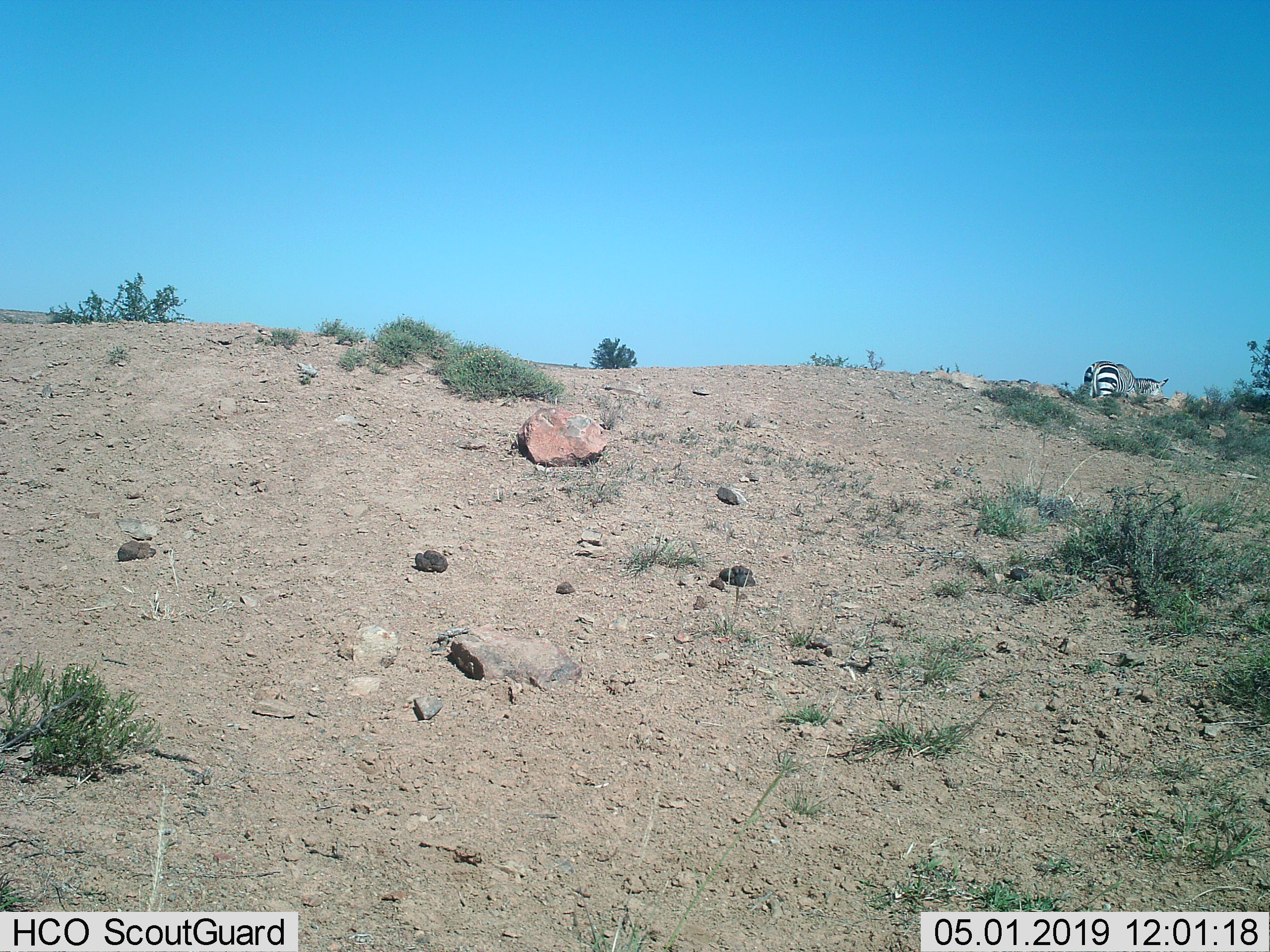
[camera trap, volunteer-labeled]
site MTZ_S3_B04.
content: unidentified animal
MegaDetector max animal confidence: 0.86